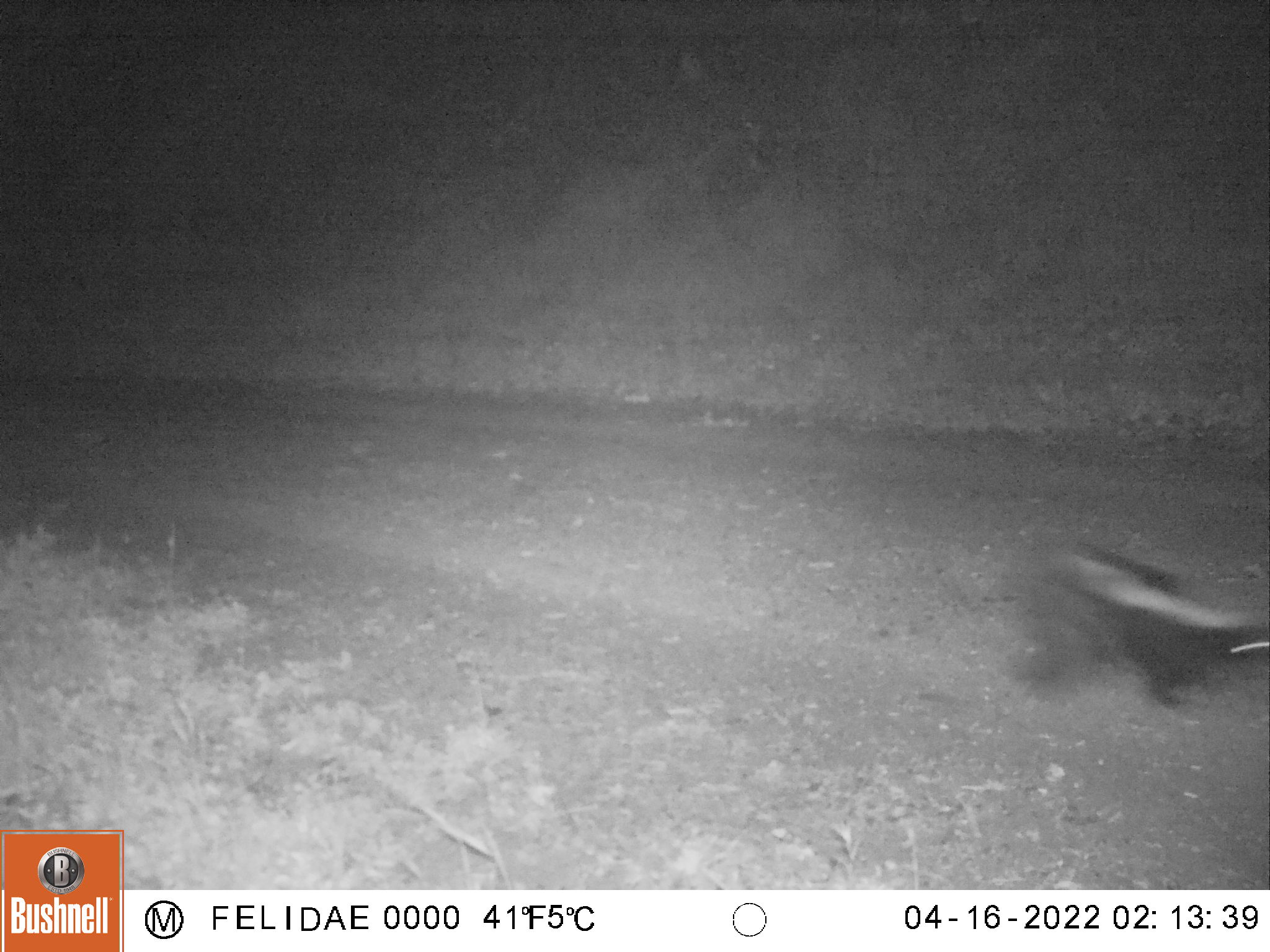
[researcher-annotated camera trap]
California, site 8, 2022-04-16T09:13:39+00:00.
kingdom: Animalia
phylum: Chordata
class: Mammalia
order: Carnivora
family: Mephitidae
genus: Mephitis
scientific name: Mephitis mephitis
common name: striped skunk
Striped skunk (Mephitis mephitis).